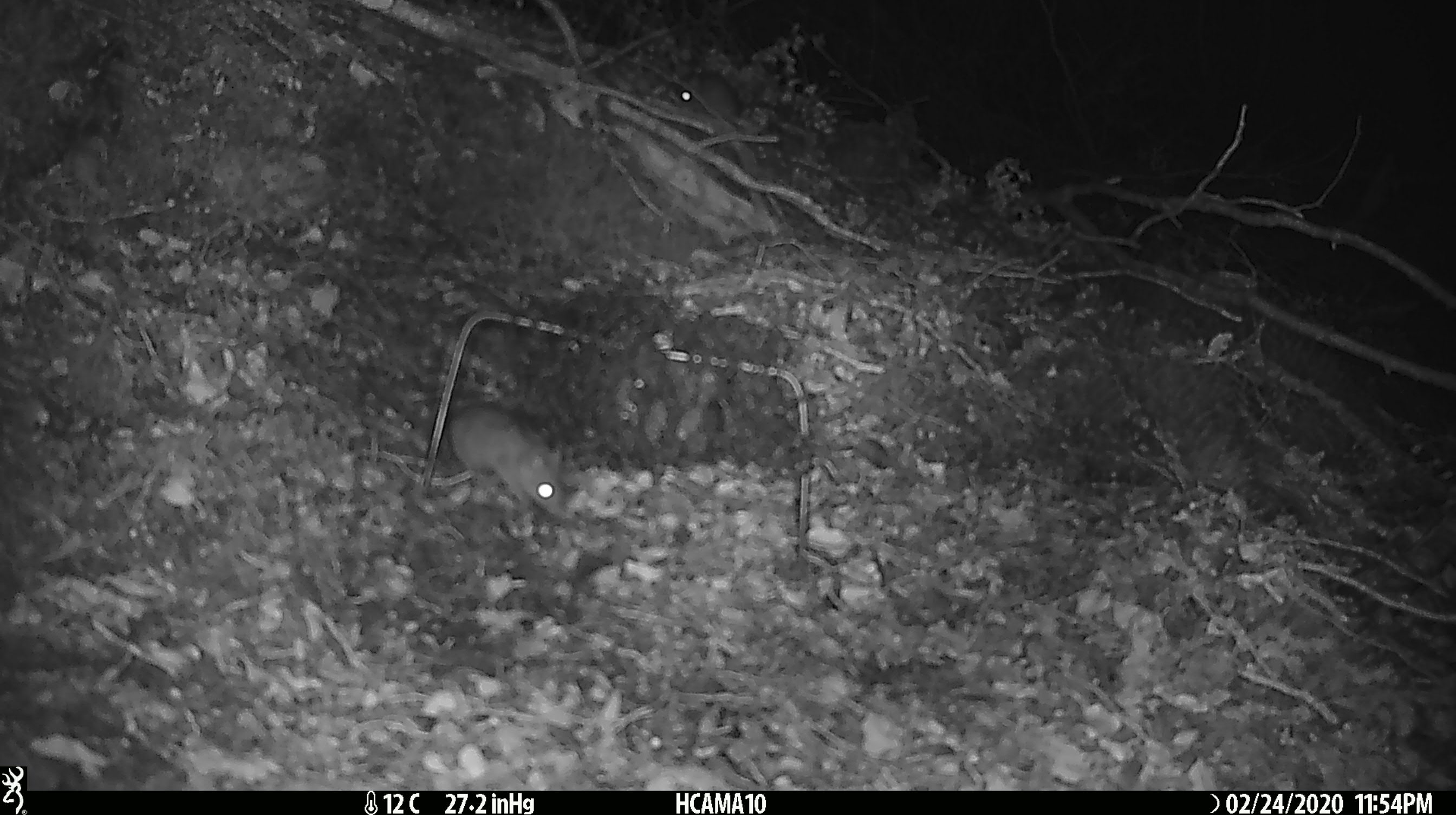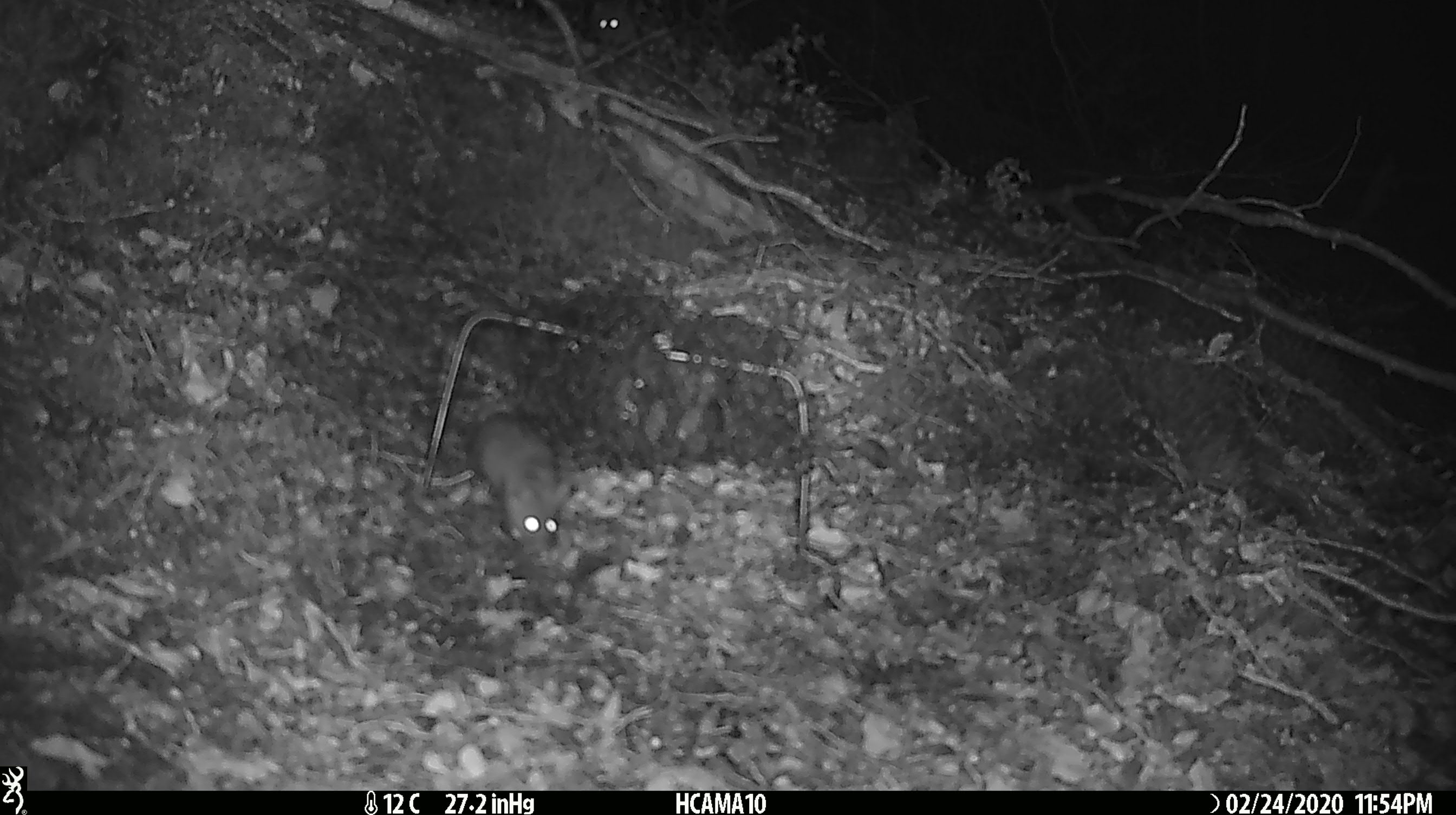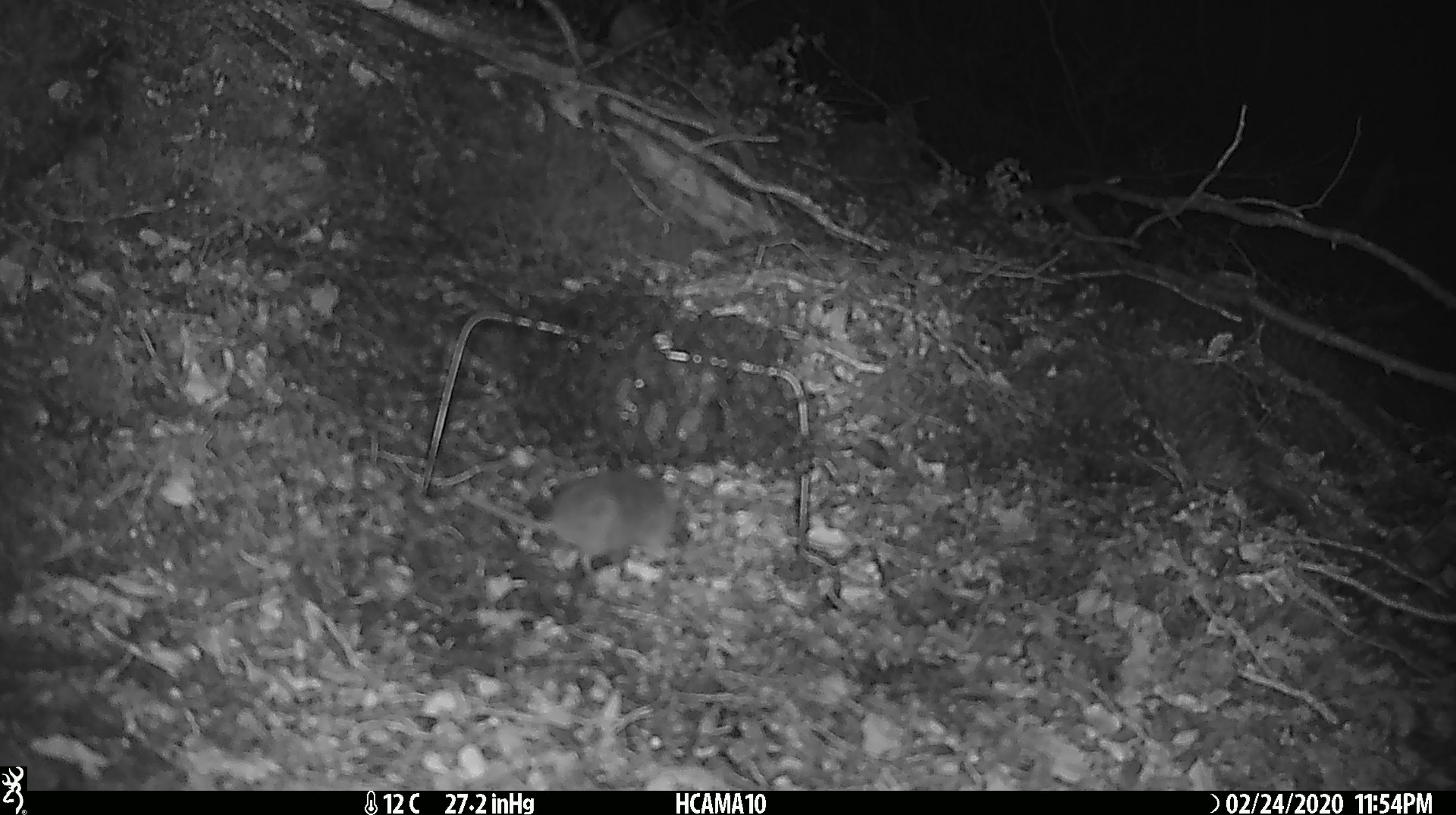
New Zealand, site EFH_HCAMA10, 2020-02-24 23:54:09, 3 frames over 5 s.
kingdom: Animalia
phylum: Chordata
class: Mammalia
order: Rodentia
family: Muridae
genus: Mus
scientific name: Mus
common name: mouse